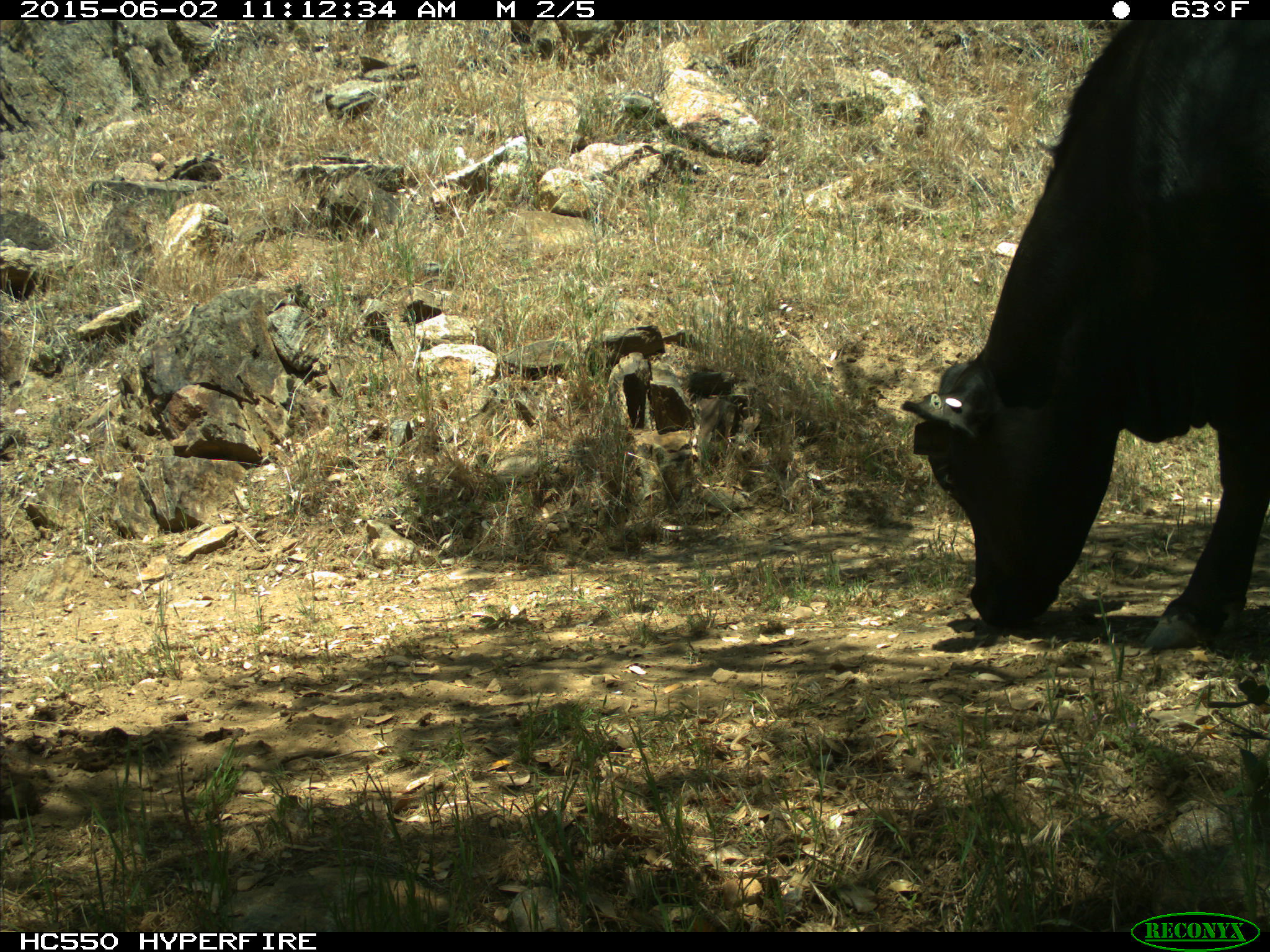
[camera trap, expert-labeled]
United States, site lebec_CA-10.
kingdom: Animalia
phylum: Chordata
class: Mammalia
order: Artiodactyla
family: Bovidae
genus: Bos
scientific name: Bos taurus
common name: domestic cow